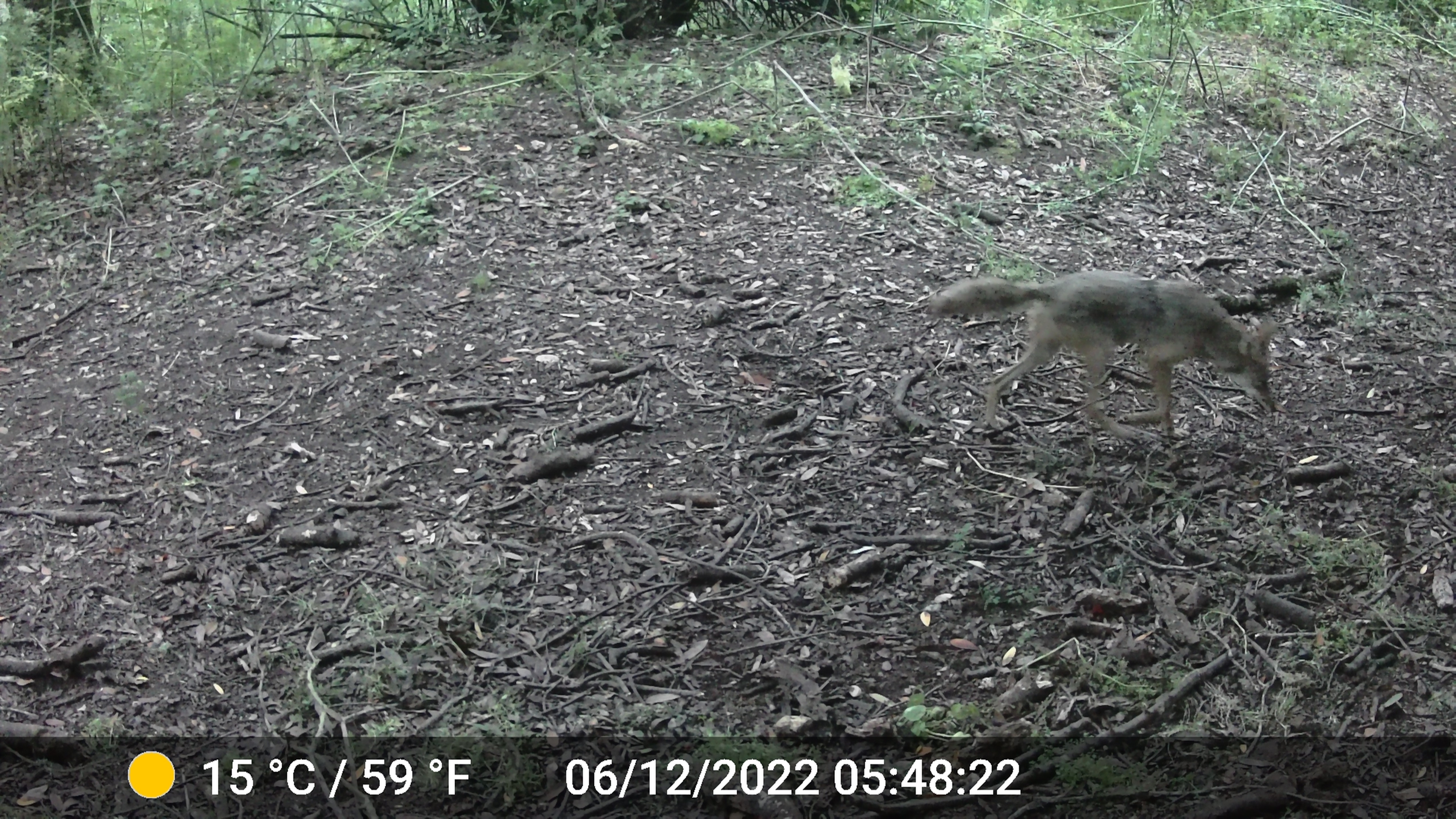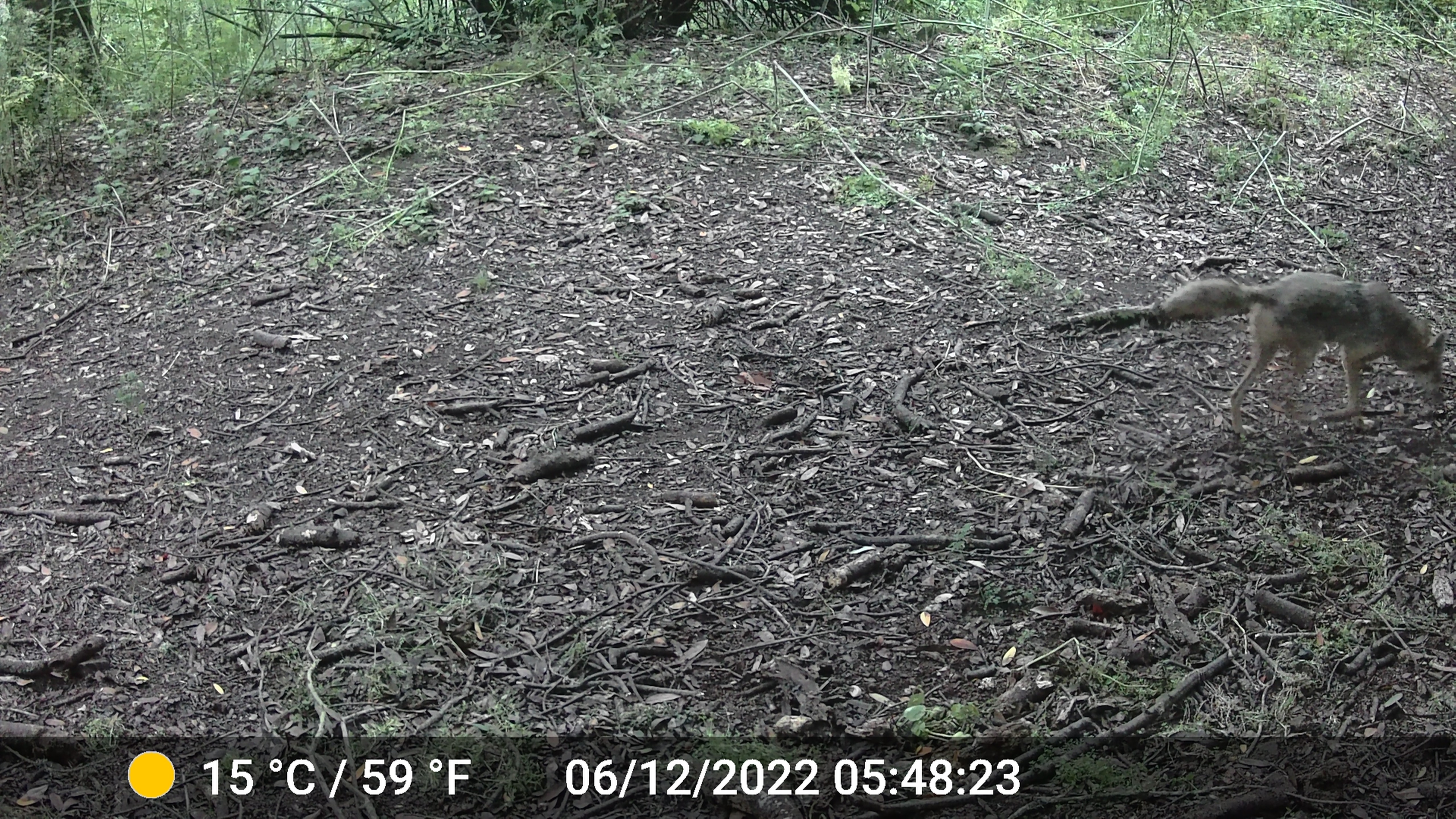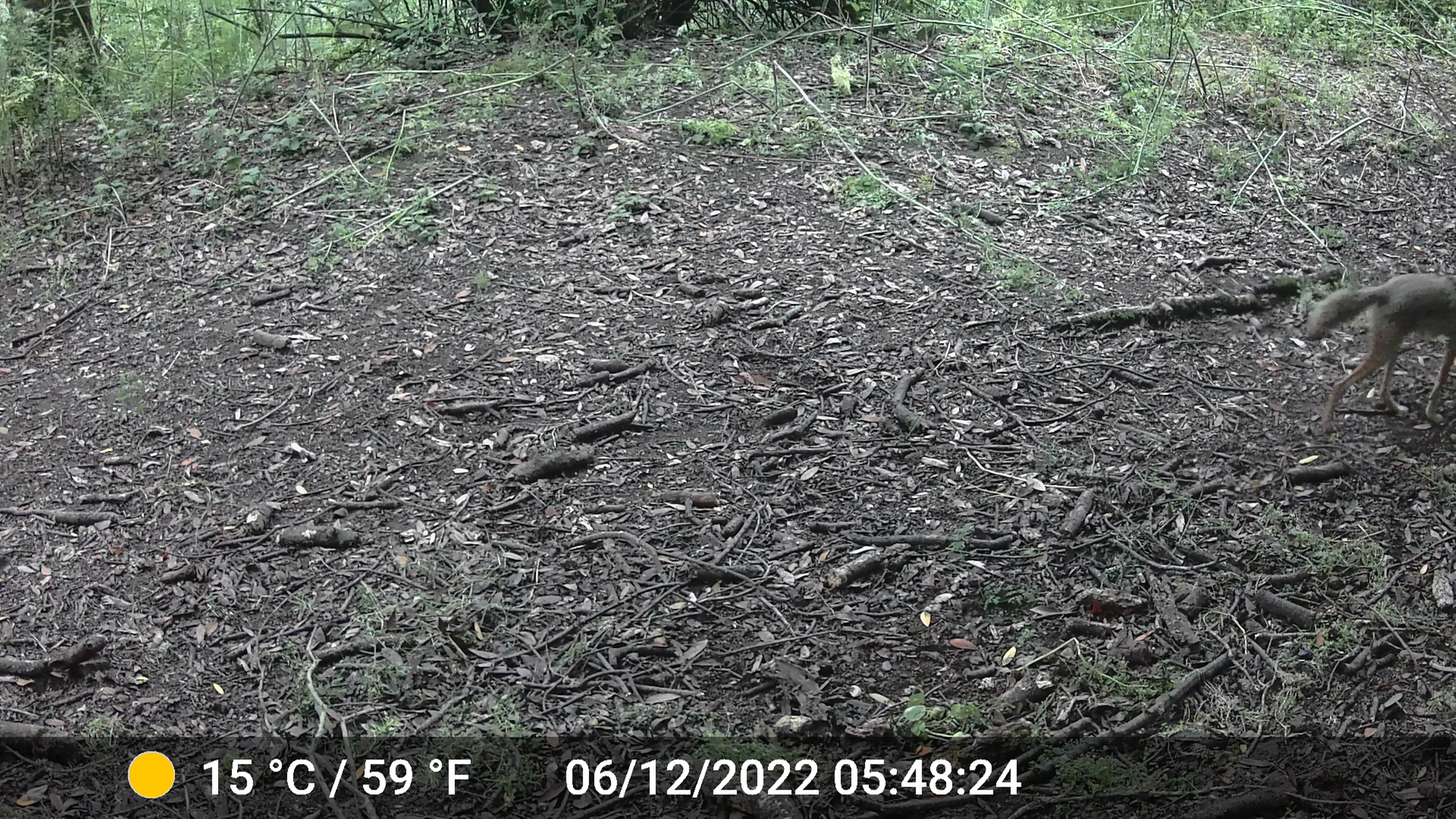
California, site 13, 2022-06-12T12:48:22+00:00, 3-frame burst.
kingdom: Animalia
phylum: Chordata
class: Mammalia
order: Carnivora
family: Canidae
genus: Canis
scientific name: Canis latrans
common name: coyote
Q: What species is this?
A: Coyote (Canis latrans).